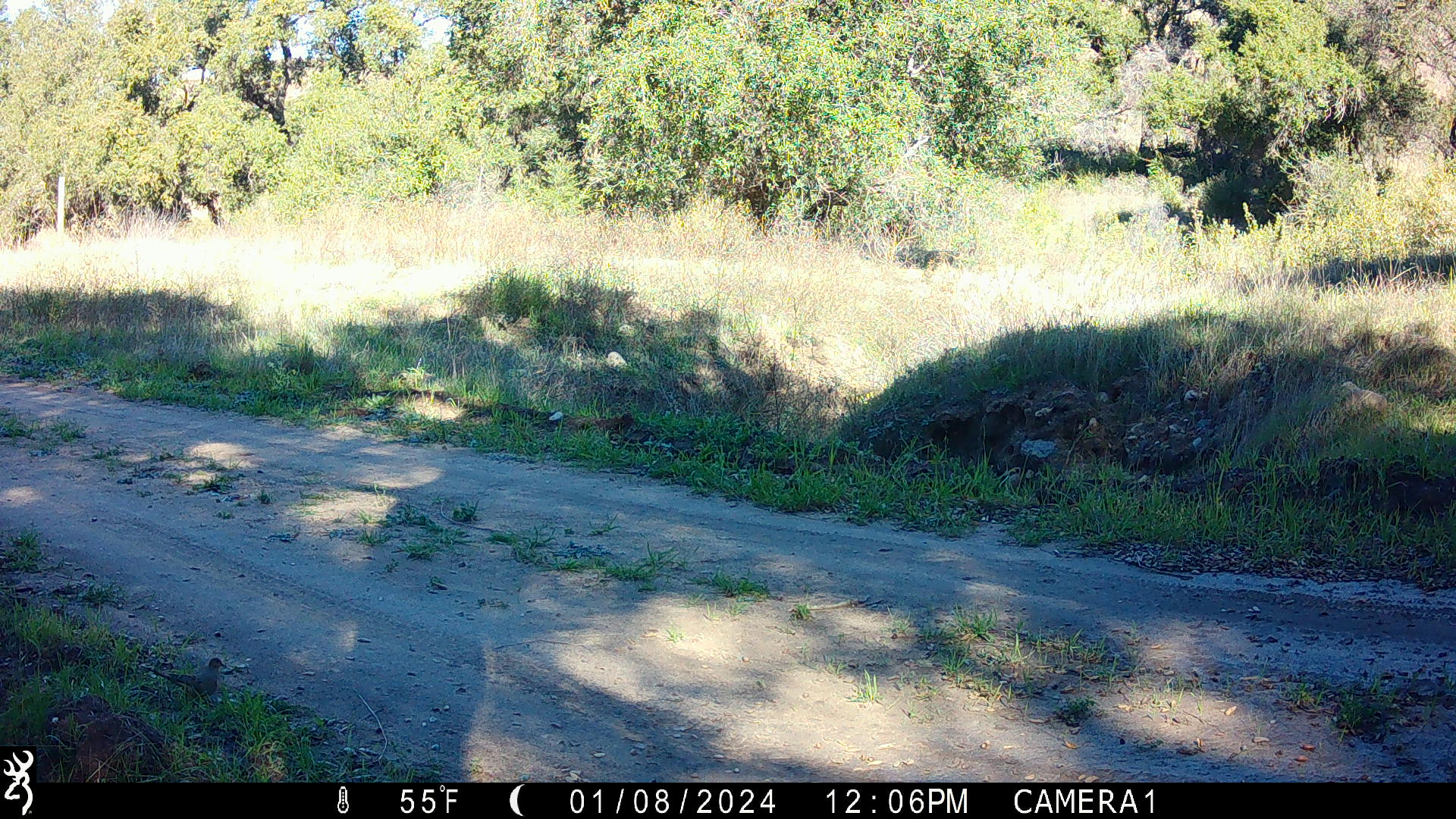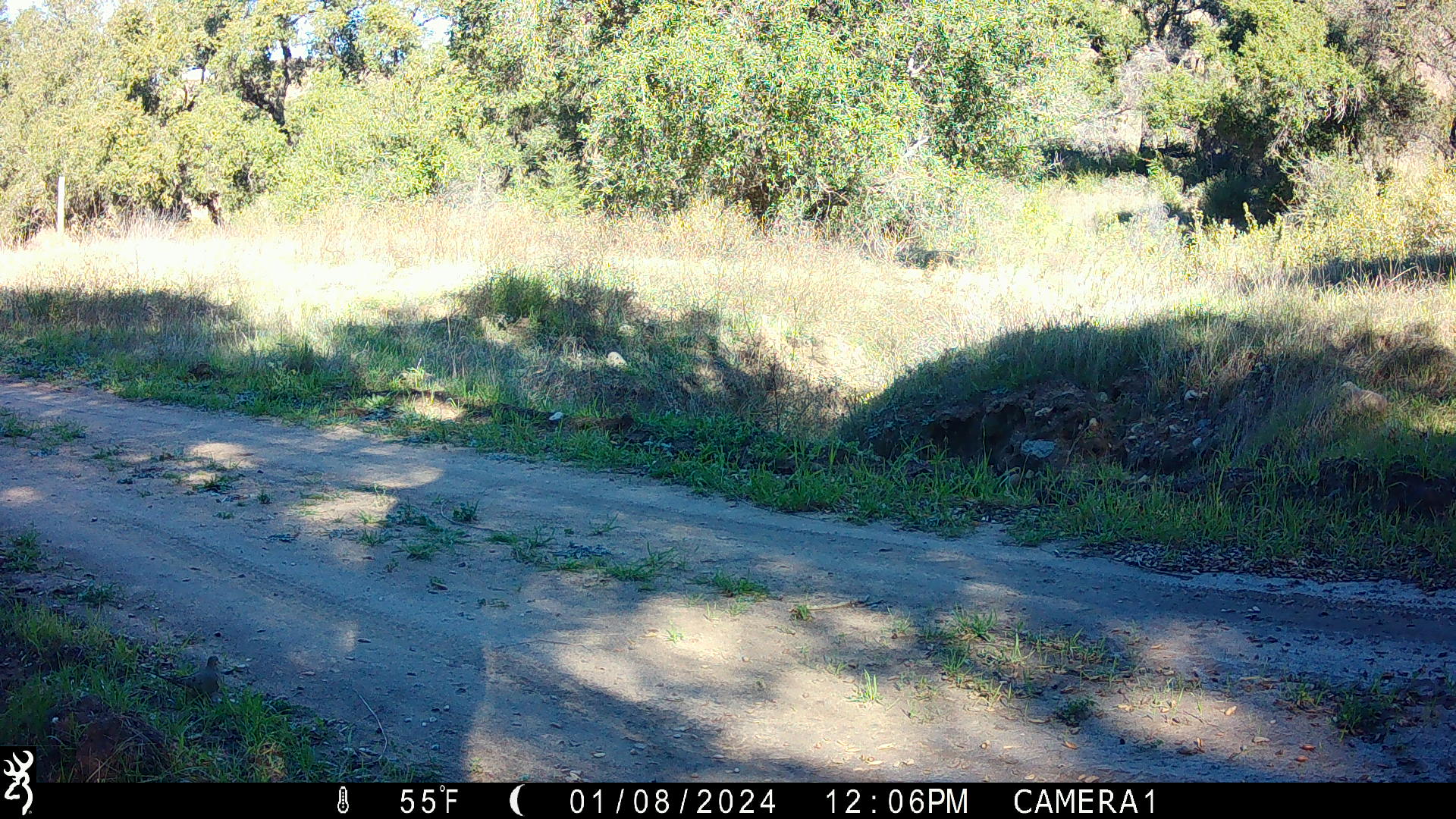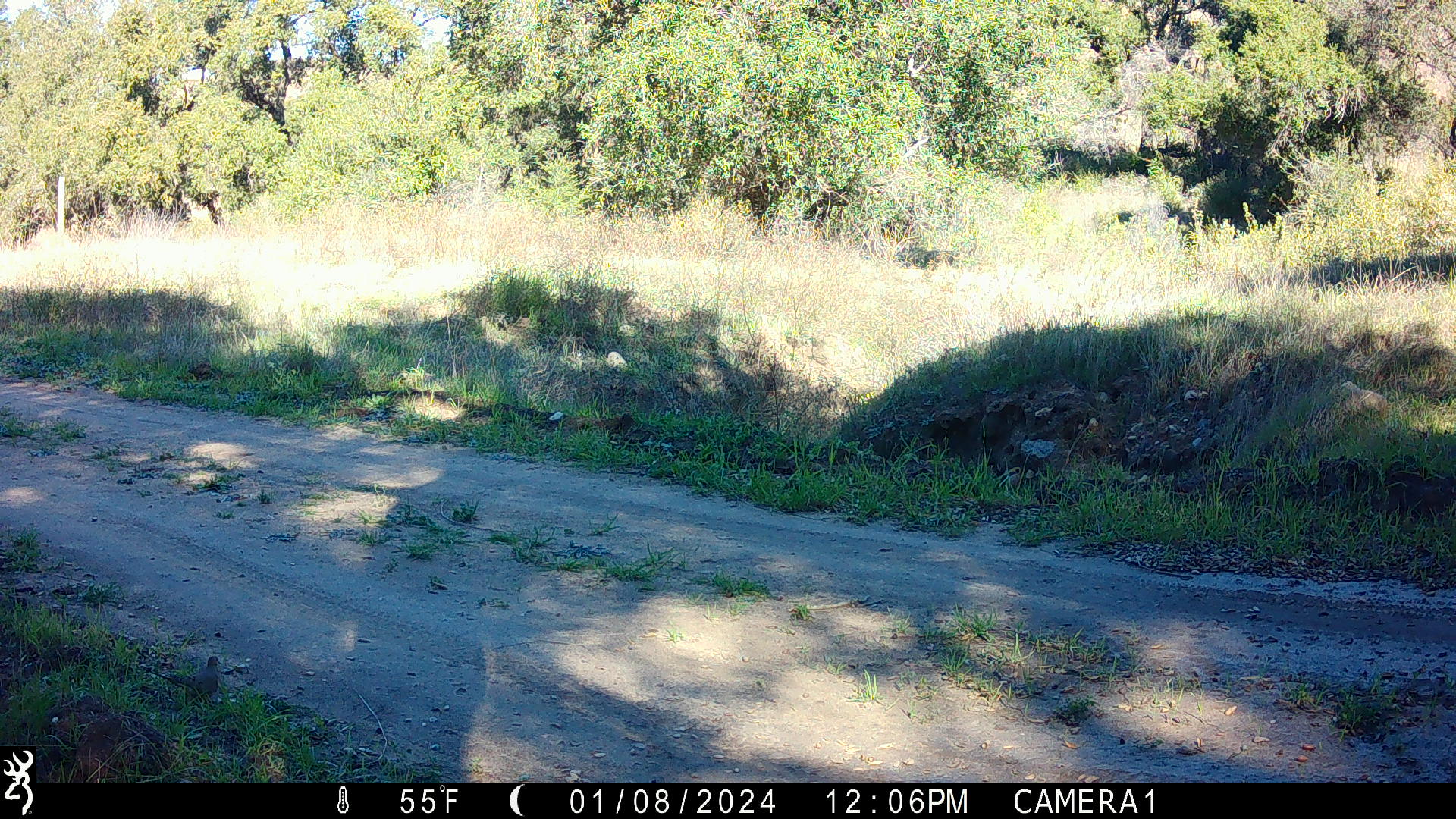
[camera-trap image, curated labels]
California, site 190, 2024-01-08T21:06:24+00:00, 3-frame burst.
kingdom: Animalia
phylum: Chordata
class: Aves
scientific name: Aves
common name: bird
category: unknown bird